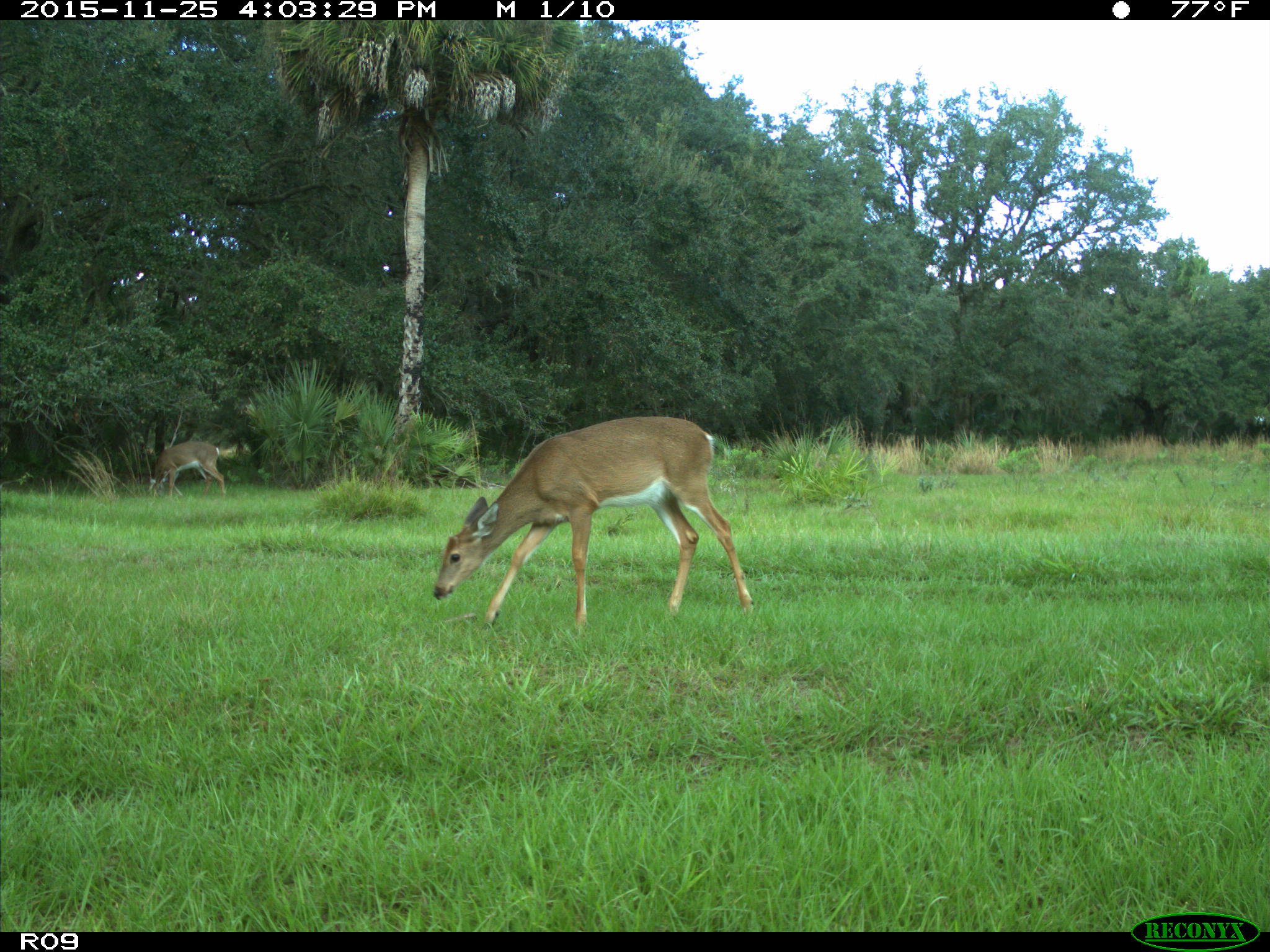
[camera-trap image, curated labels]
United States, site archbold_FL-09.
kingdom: Animalia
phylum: Chordata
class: Mammalia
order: Artiodactyla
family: Cervidae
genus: Odocoileus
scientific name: Odocoileus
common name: deer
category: unidentified deer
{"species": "unidentified deer (deer) (Odocoileus)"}